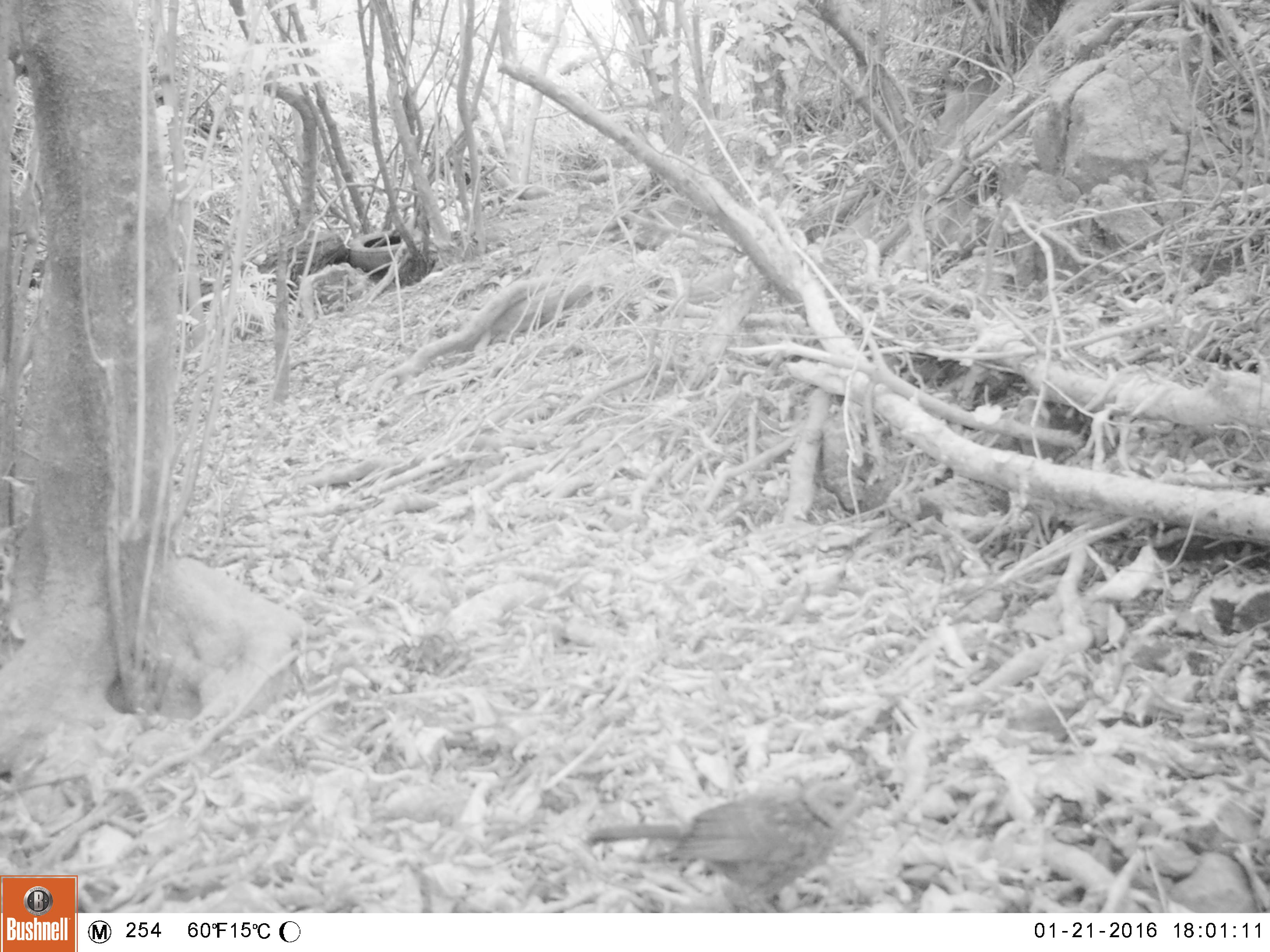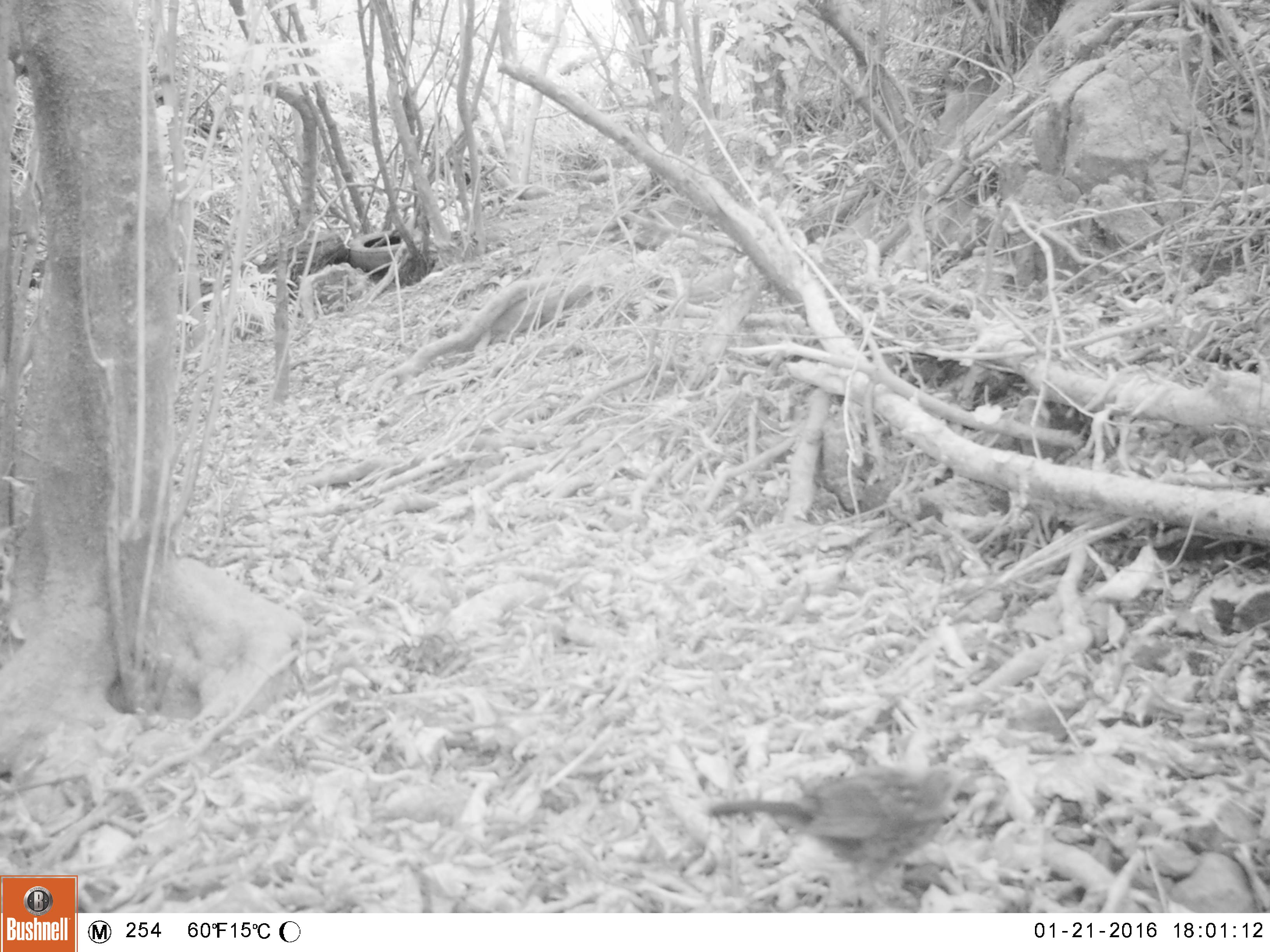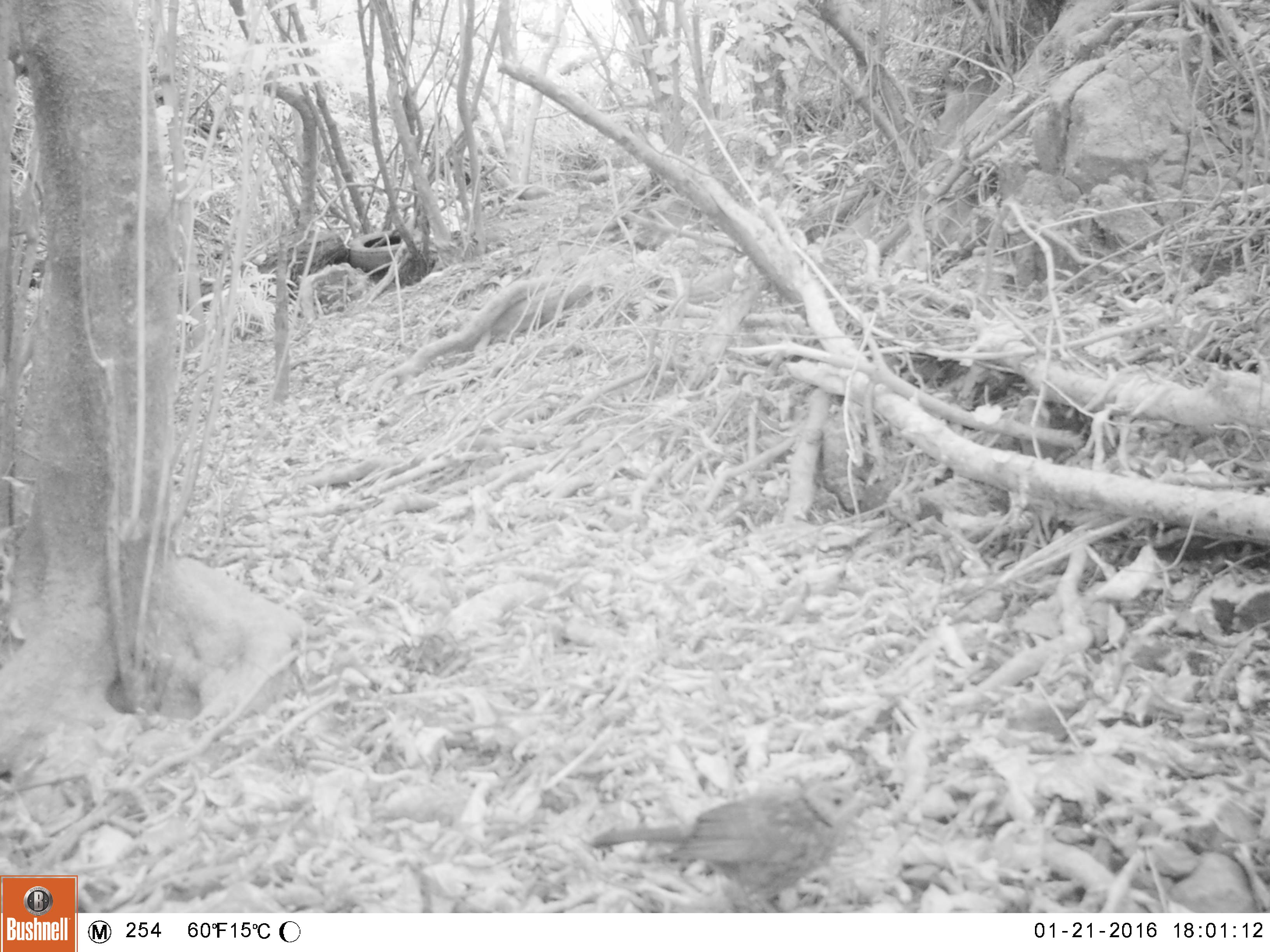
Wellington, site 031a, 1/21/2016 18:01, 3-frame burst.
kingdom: Animalia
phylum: Chordata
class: Aves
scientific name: Aves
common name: bird